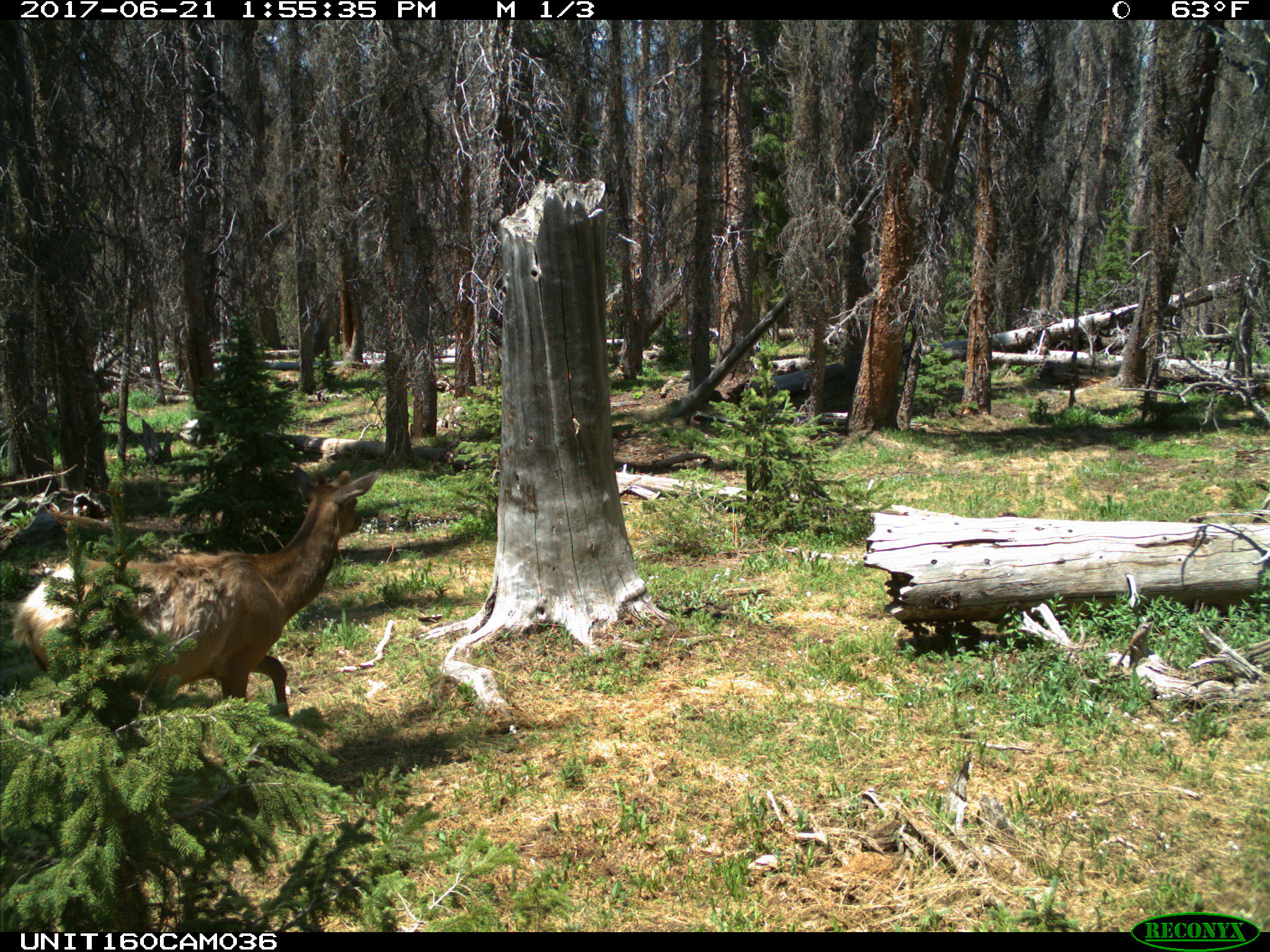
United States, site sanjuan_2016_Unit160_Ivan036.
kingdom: Animalia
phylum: Chordata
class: Mammalia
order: Artiodactyla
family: Cervidae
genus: Cervus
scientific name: Cervus elaphus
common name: red deer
Cervus elaphus (red deer).